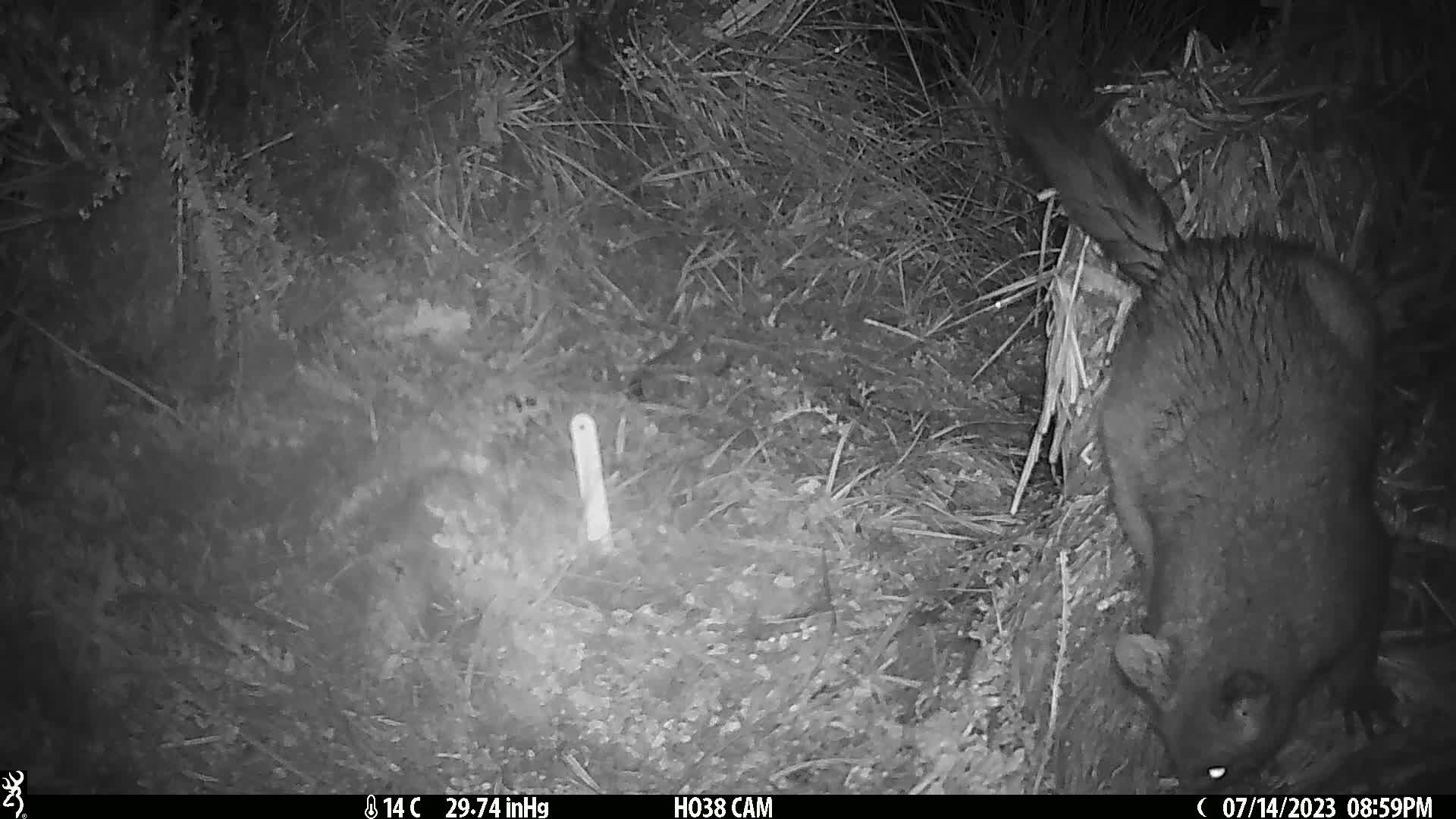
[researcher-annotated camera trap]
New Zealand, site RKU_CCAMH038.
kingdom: Animalia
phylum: Chordata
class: Mammalia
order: Diprotodontia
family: Phalangeridae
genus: Trichosurus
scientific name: Trichosurus vulpecula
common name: common brushtail possum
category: possum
Possum (common brushtail possum) (Trichosurus vulpecula).